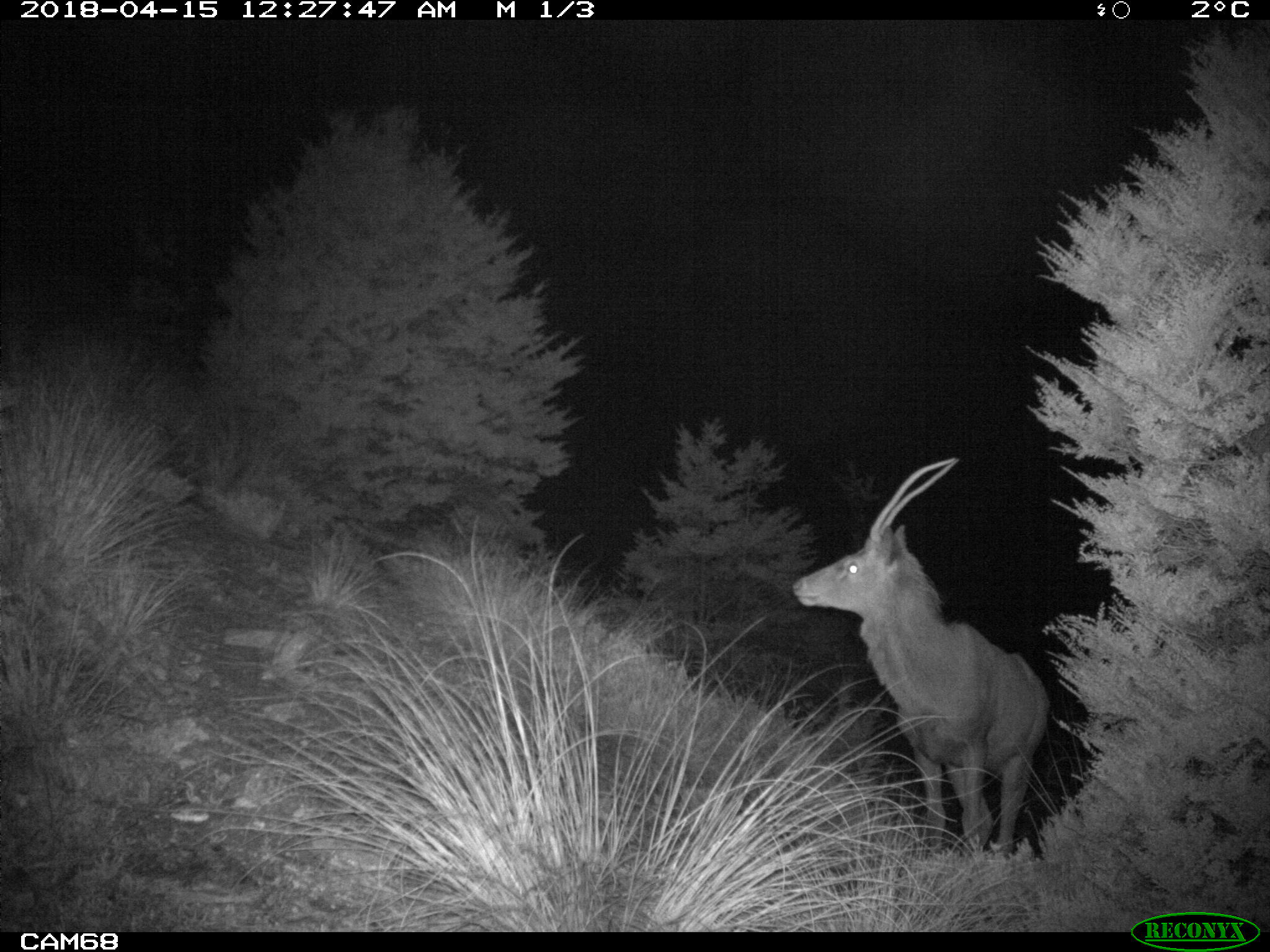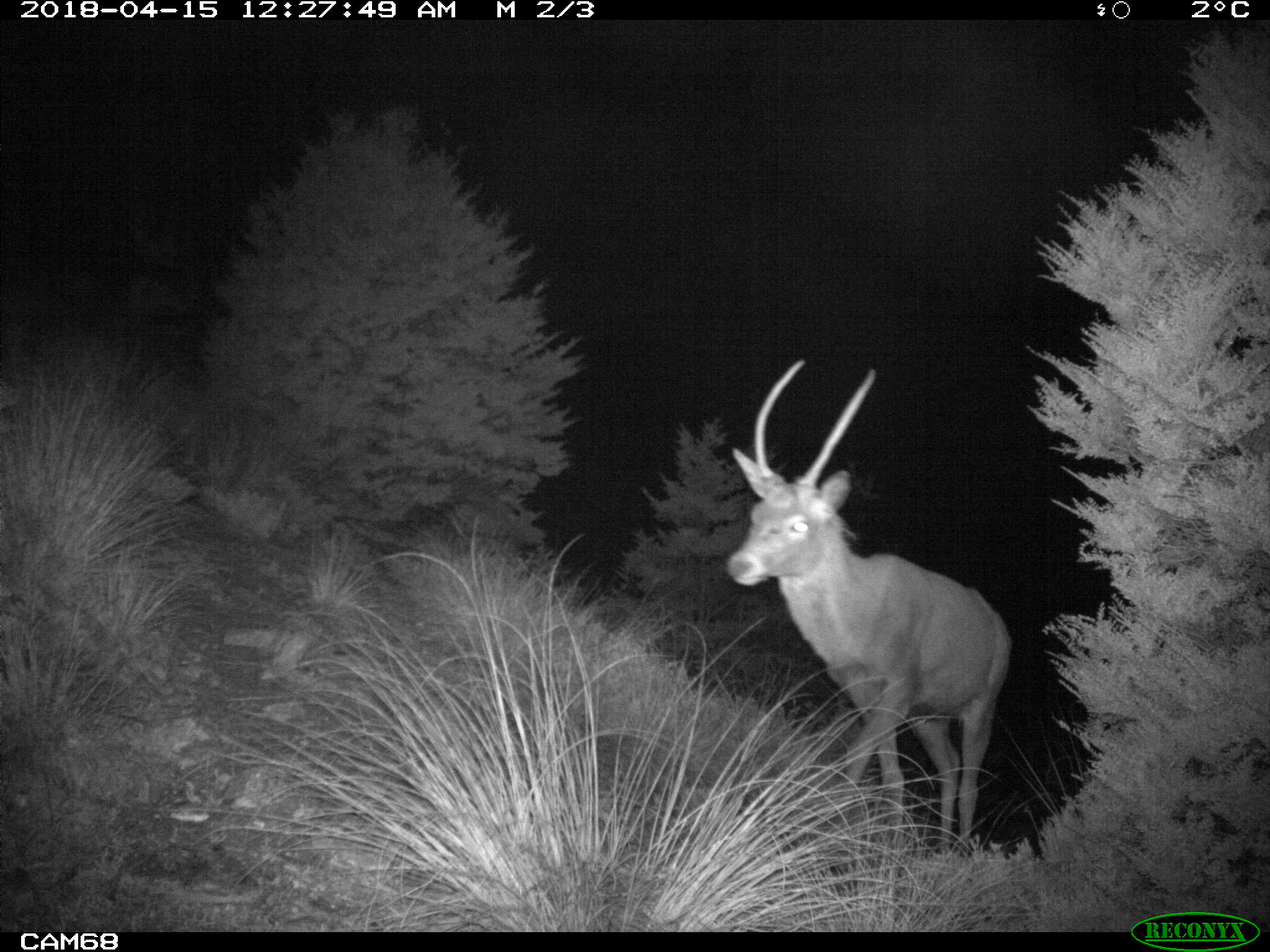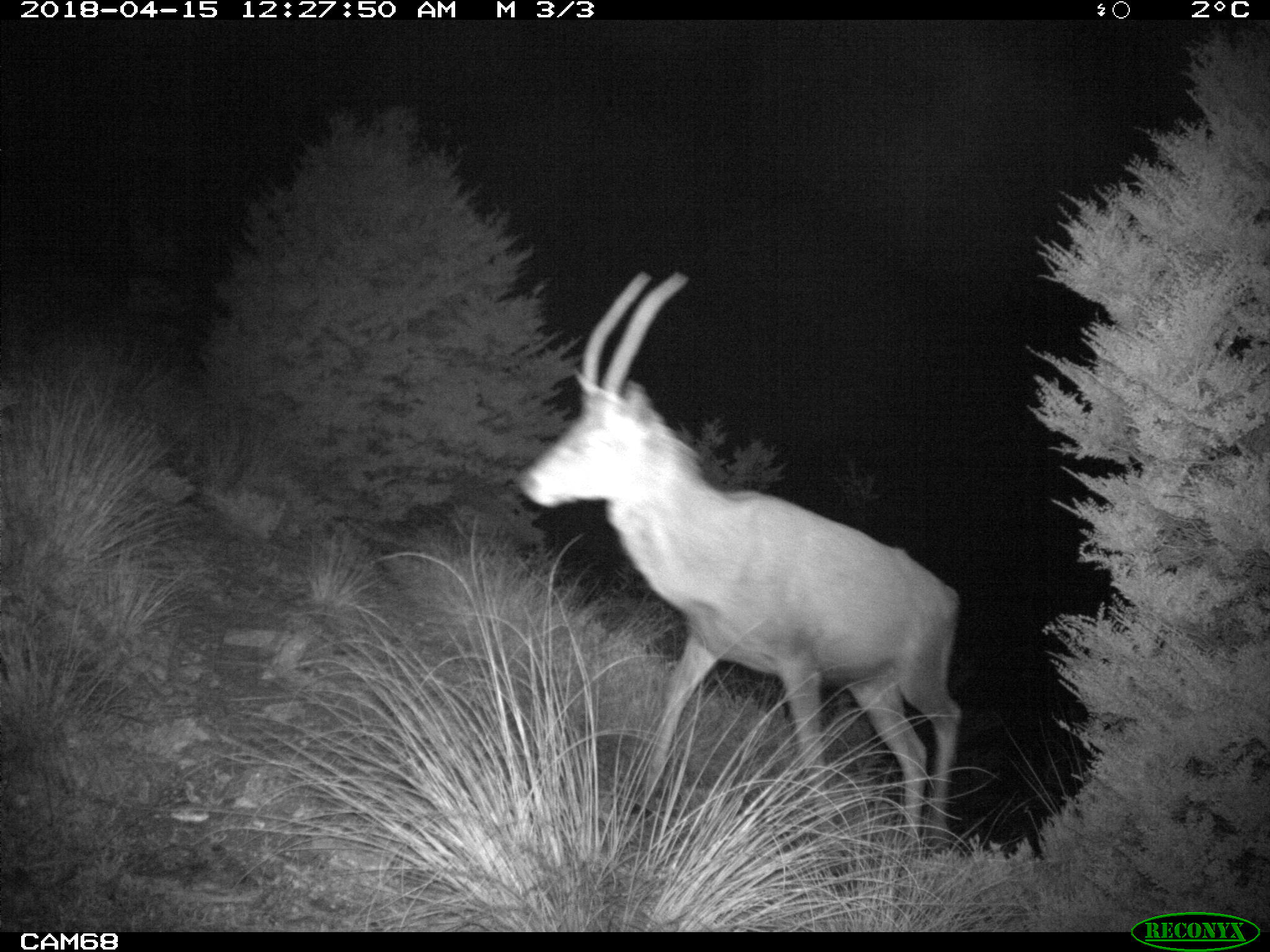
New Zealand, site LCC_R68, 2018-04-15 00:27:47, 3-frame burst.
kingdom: Animalia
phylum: Chordata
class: Mammalia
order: Artiodactyla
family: Cervidae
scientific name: Cervidae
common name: deer